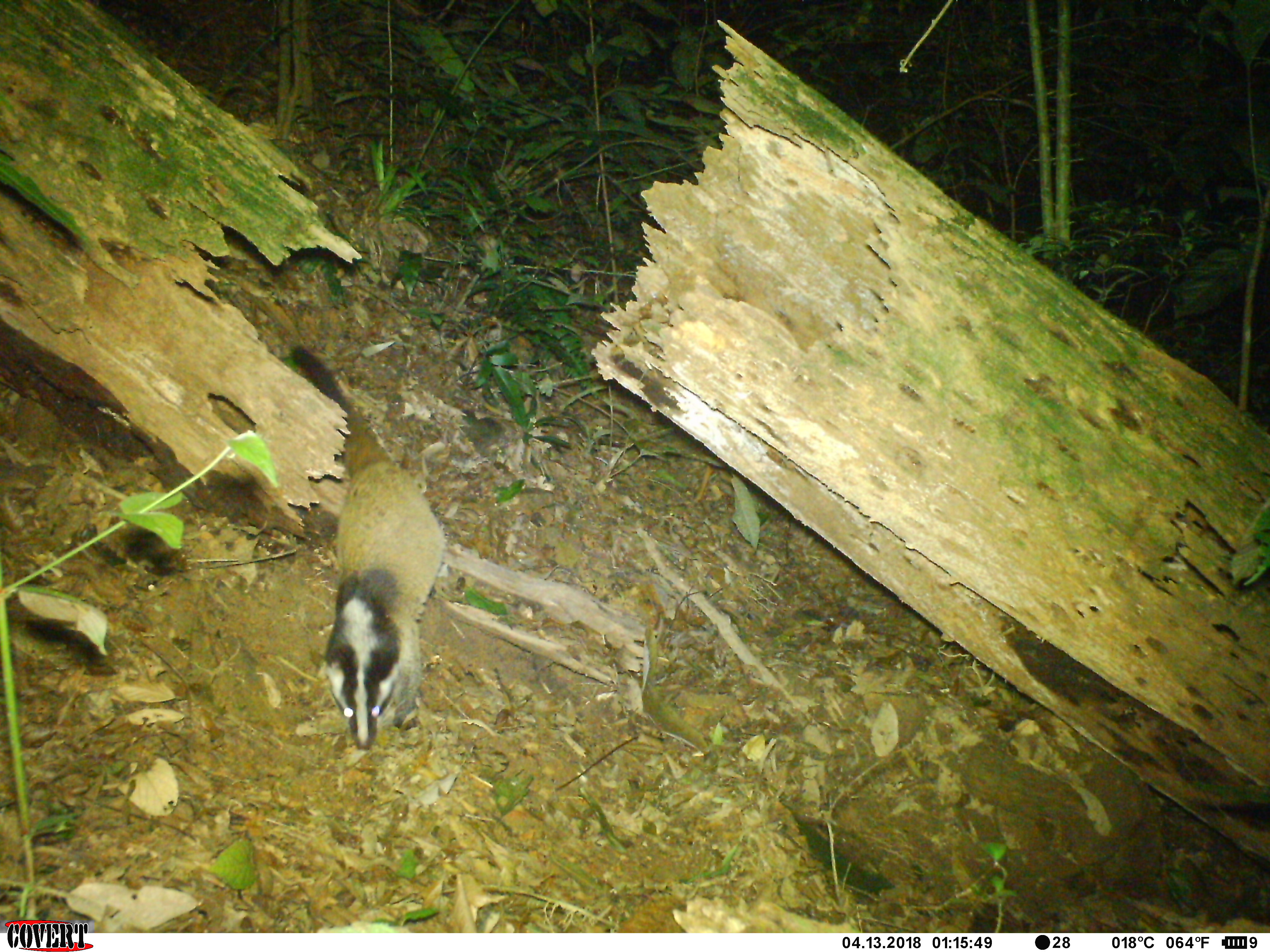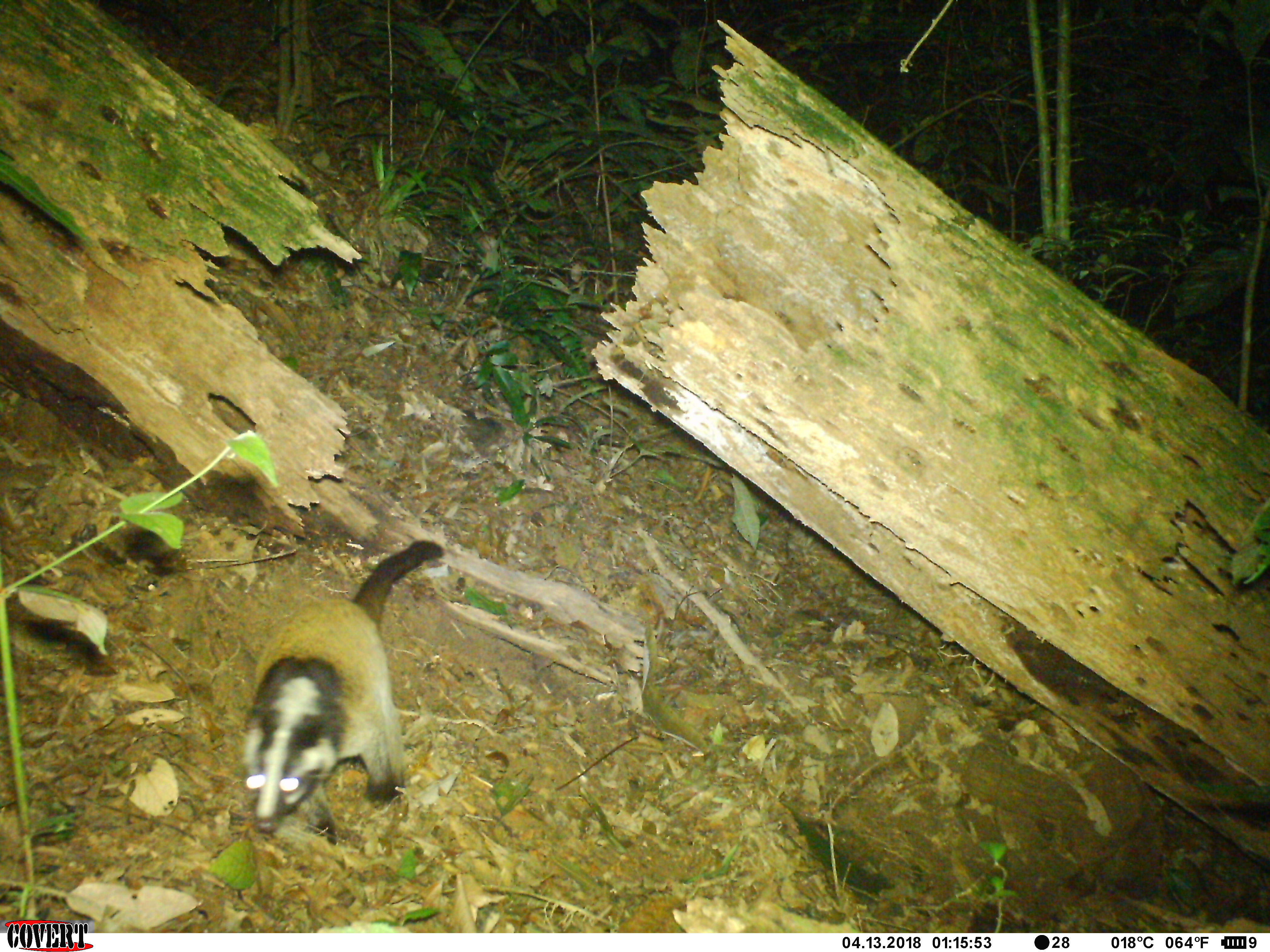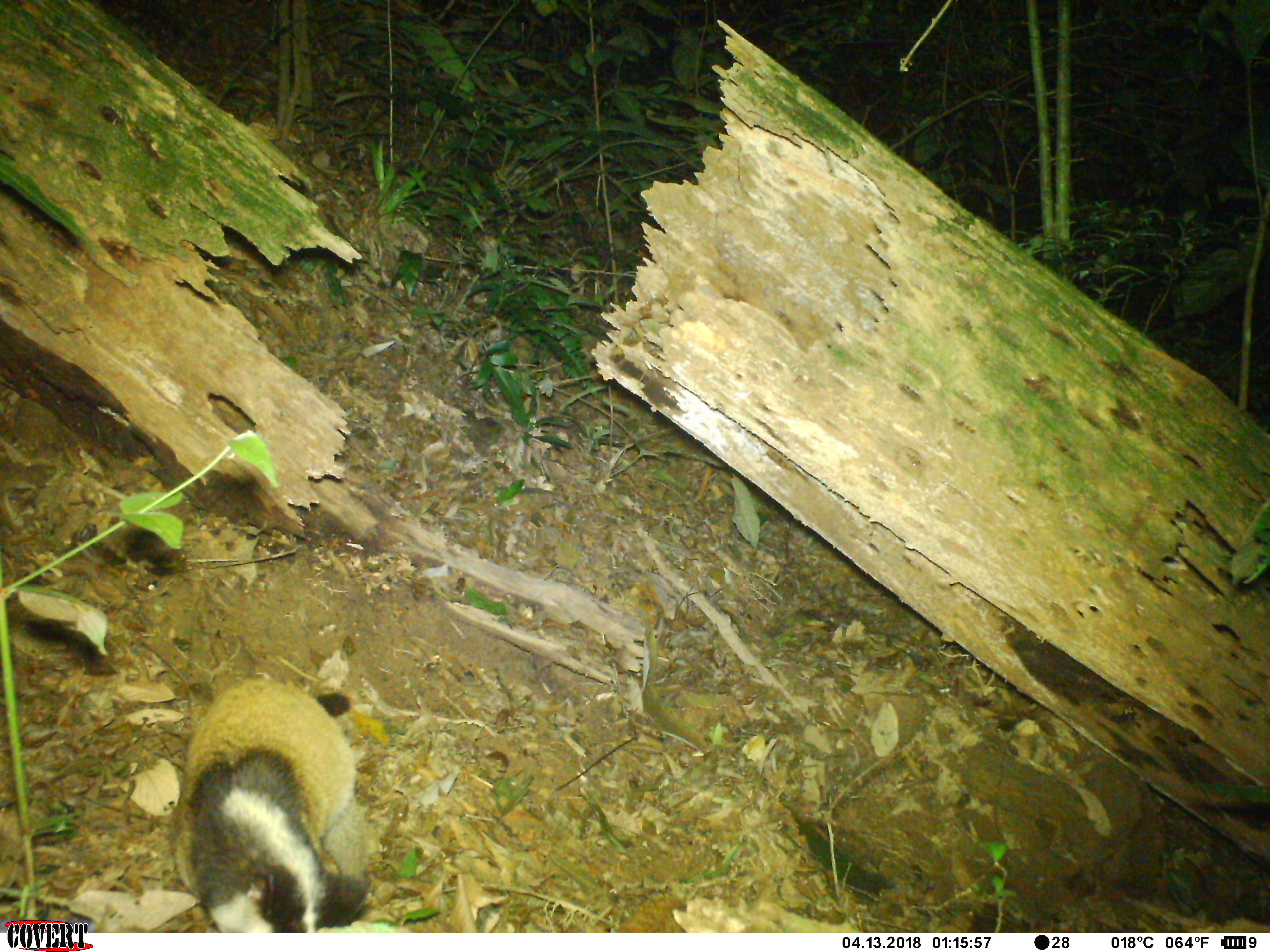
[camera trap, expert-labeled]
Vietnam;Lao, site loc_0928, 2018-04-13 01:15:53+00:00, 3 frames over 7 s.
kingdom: Animalia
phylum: Chordata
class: Mammalia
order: Carnivora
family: Viverridae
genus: Paguma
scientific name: Paguma larvata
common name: masked palm civet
Masked palm civet (Paguma larvata). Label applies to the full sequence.